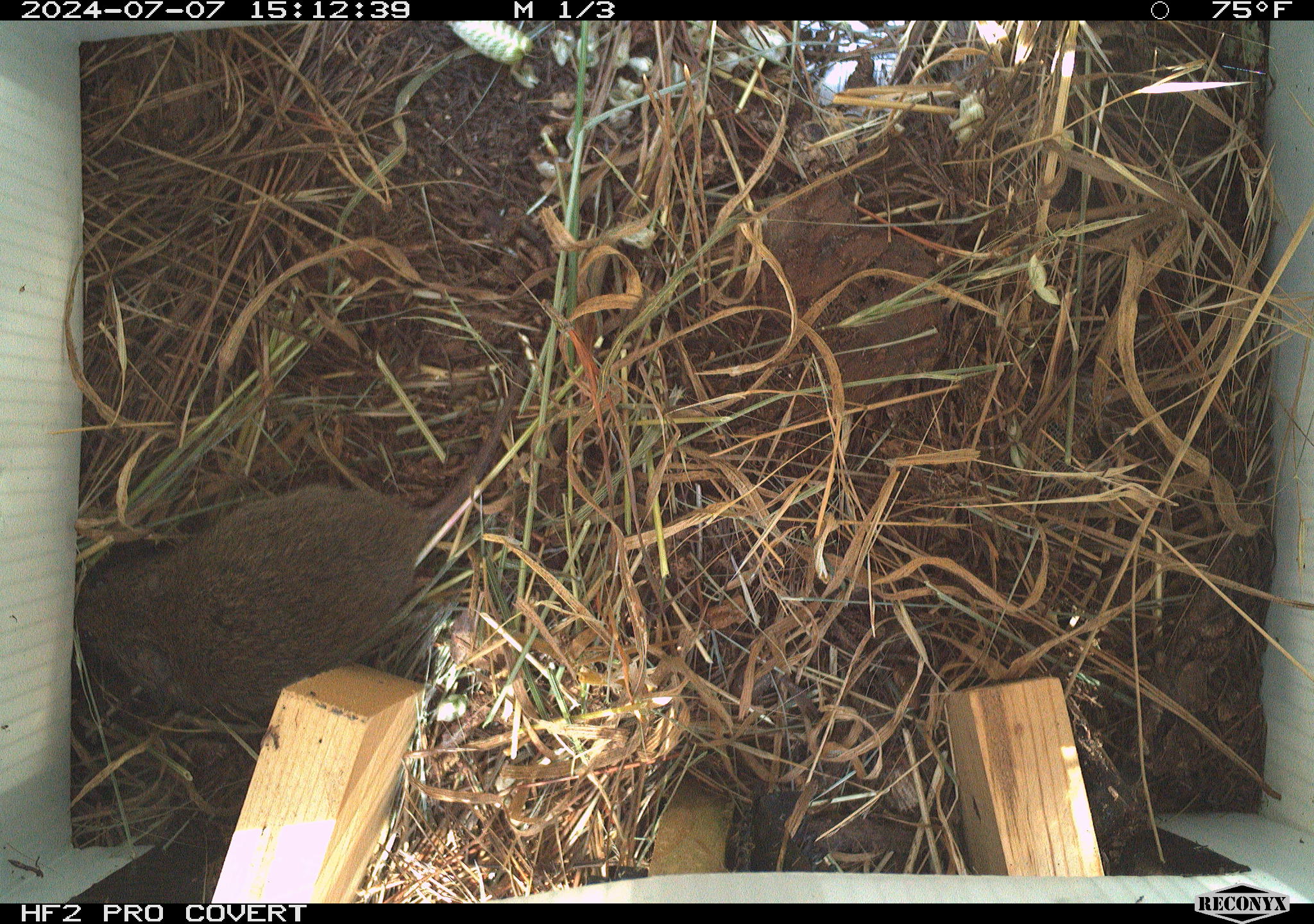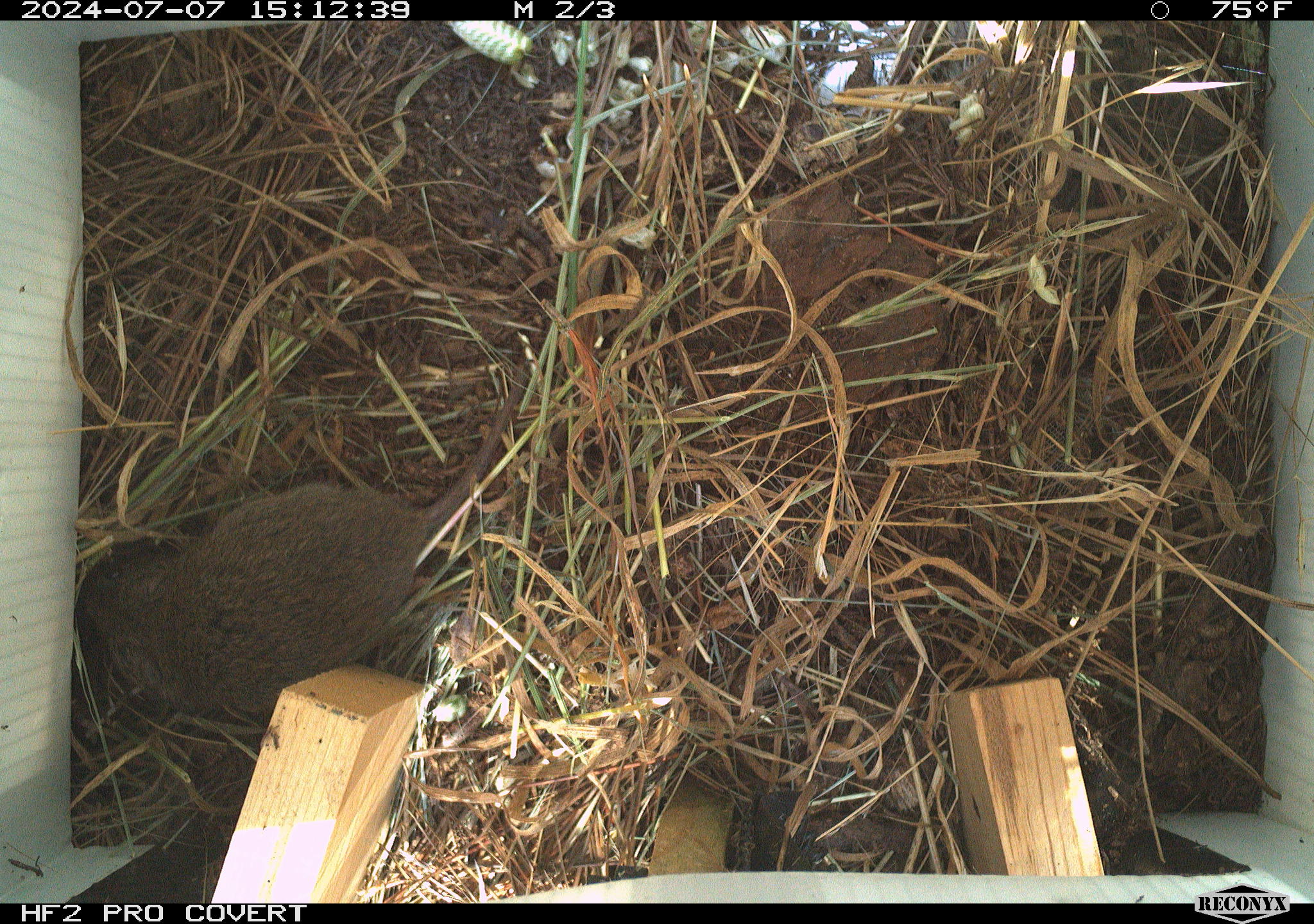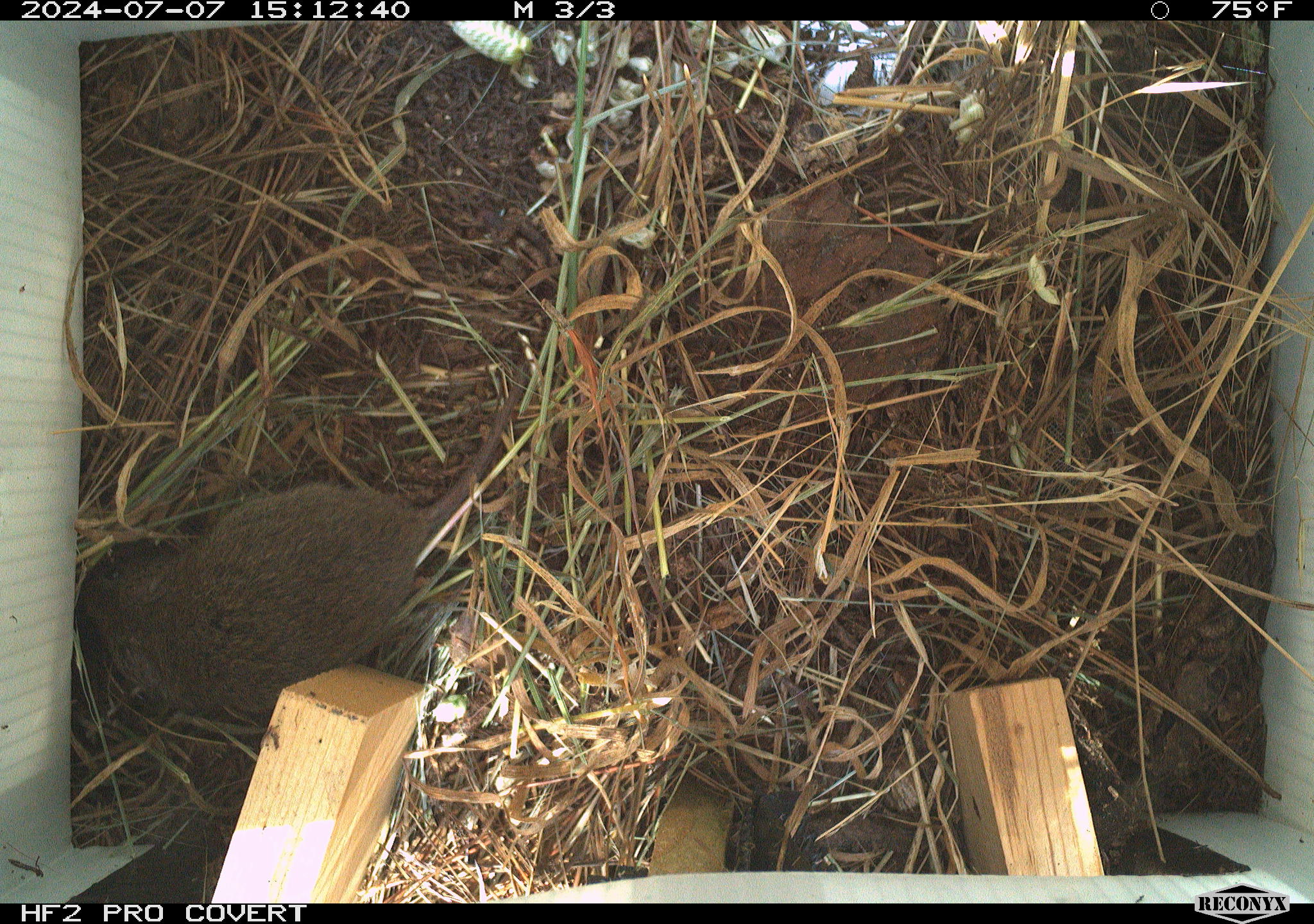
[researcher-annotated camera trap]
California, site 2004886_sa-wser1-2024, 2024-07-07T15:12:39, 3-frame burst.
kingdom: Animalia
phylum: Chordata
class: Mammalia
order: Rodentia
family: Cricetidae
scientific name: Arvicolinae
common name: voles, lemmings, and muskrats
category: arvicolinae subfamily